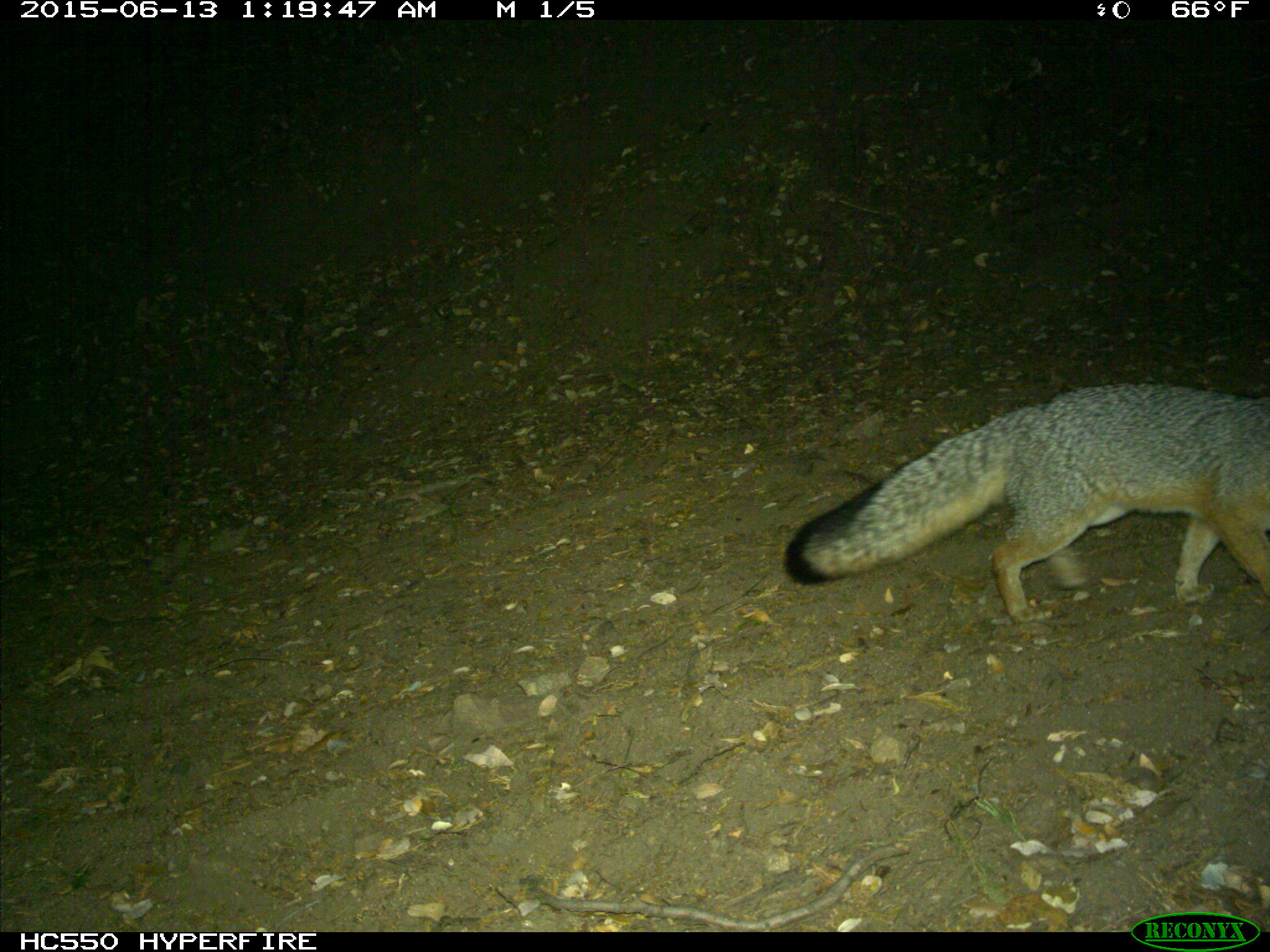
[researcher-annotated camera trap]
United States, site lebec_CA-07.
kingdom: Animalia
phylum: Chordata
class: Mammalia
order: Carnivora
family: Canidae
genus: Urocyon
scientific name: Urocyon cinereoargenteus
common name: gray fox